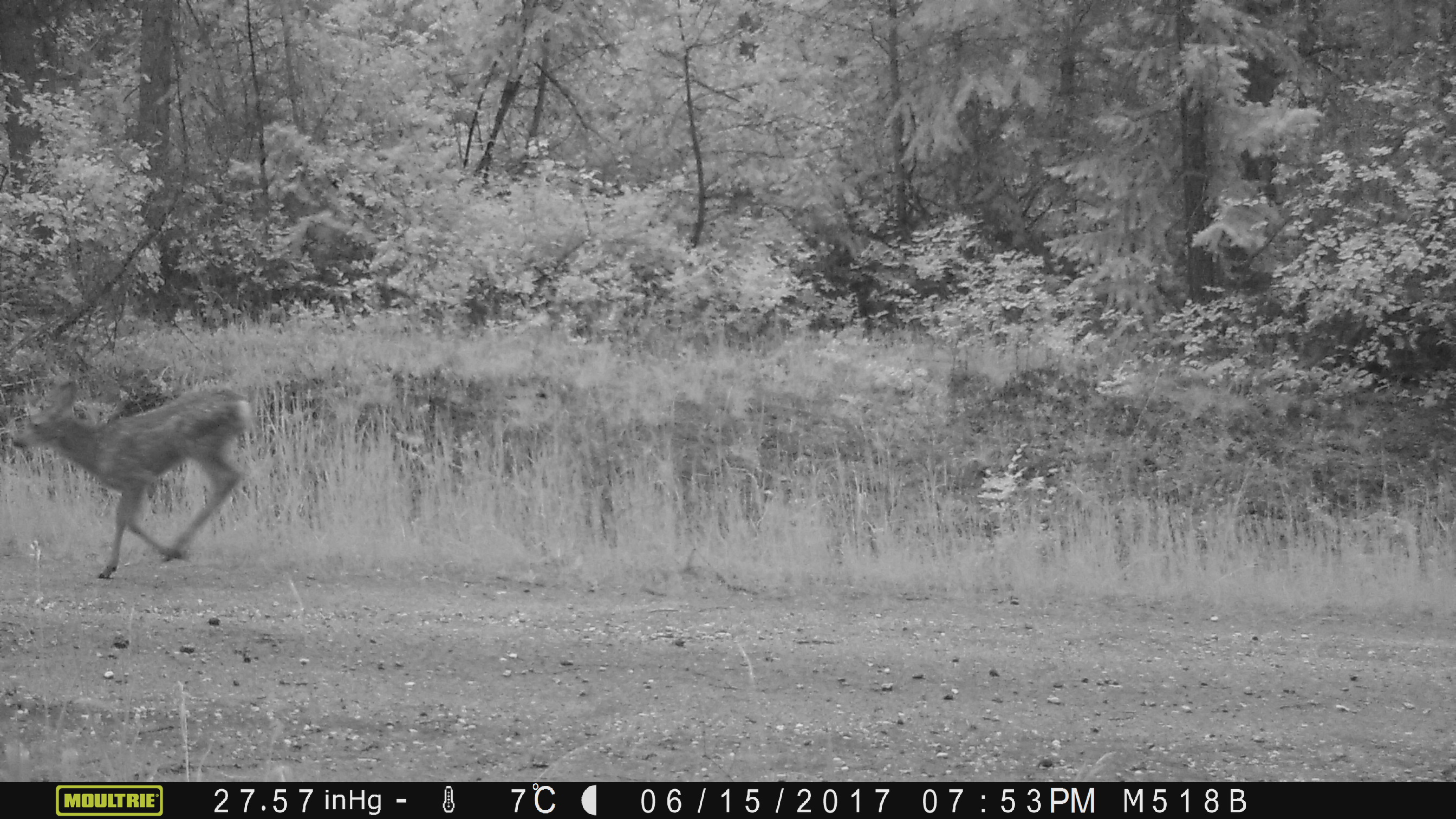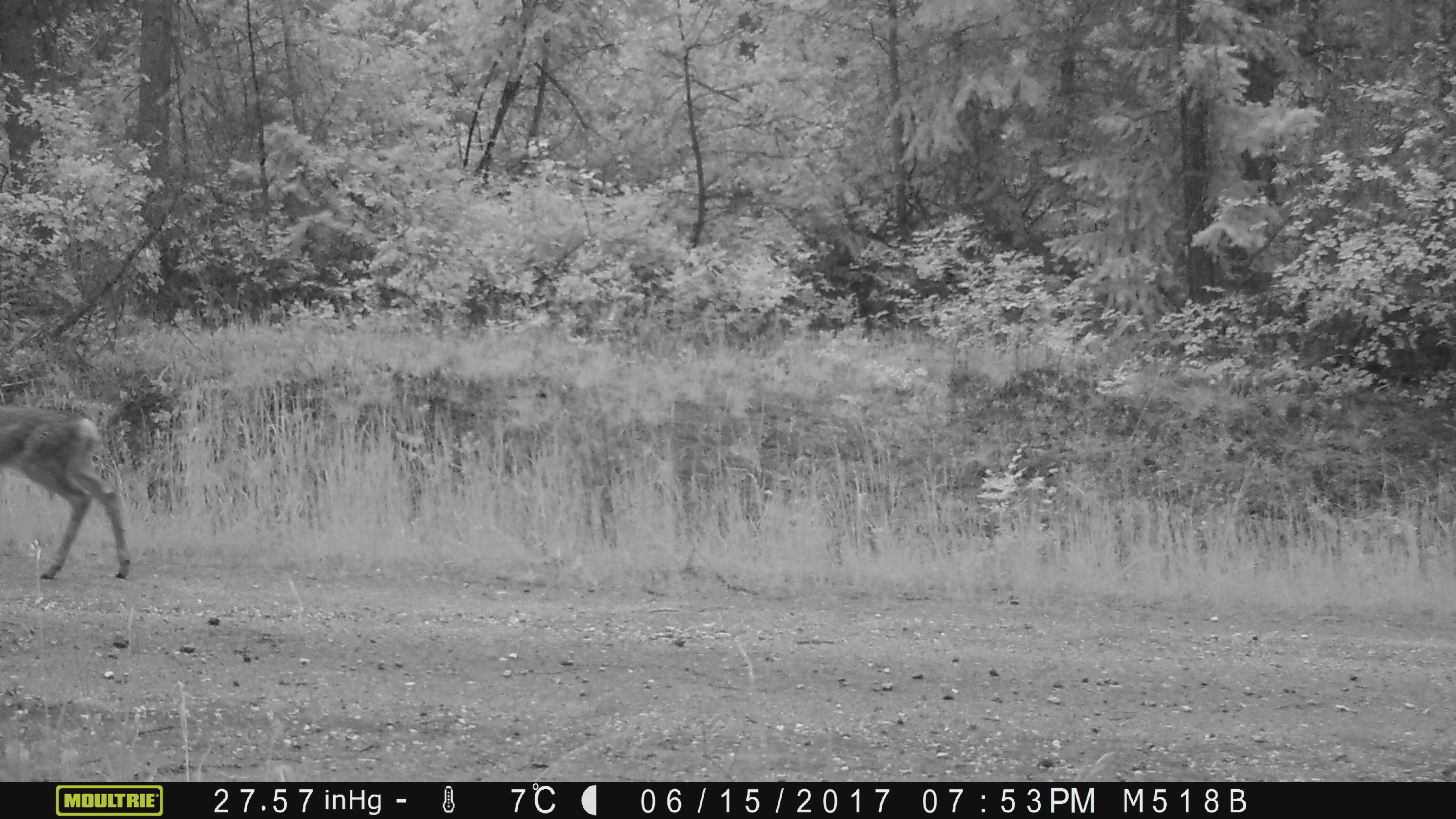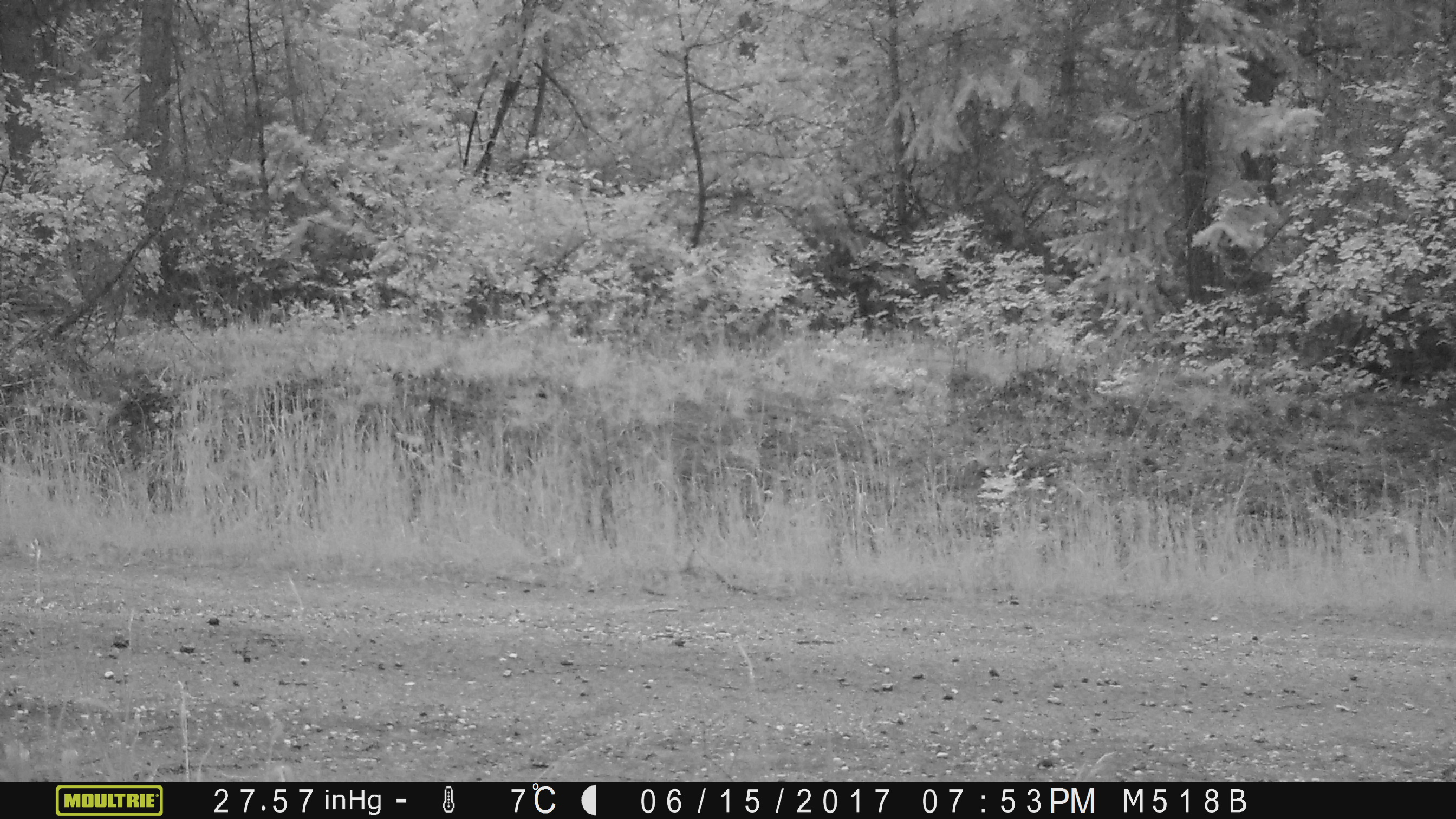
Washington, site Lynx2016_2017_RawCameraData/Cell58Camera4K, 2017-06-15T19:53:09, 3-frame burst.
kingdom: Animalia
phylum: Chordata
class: Mammalia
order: Artiodactyla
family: Cervidae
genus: Odocoileus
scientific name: Odocoileus hemionus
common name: mule deer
Odocoileus hemionus (mule deer). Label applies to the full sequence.